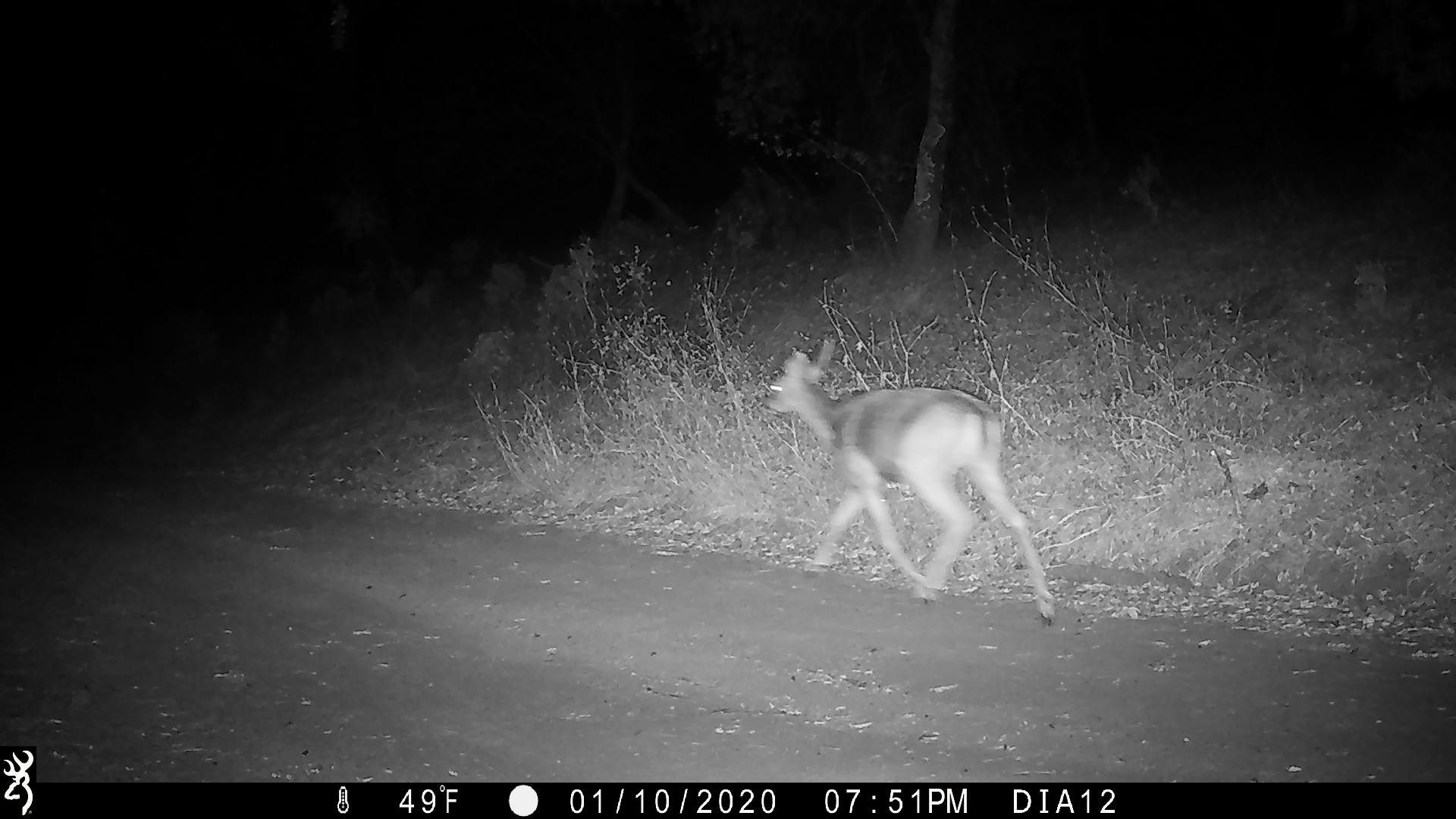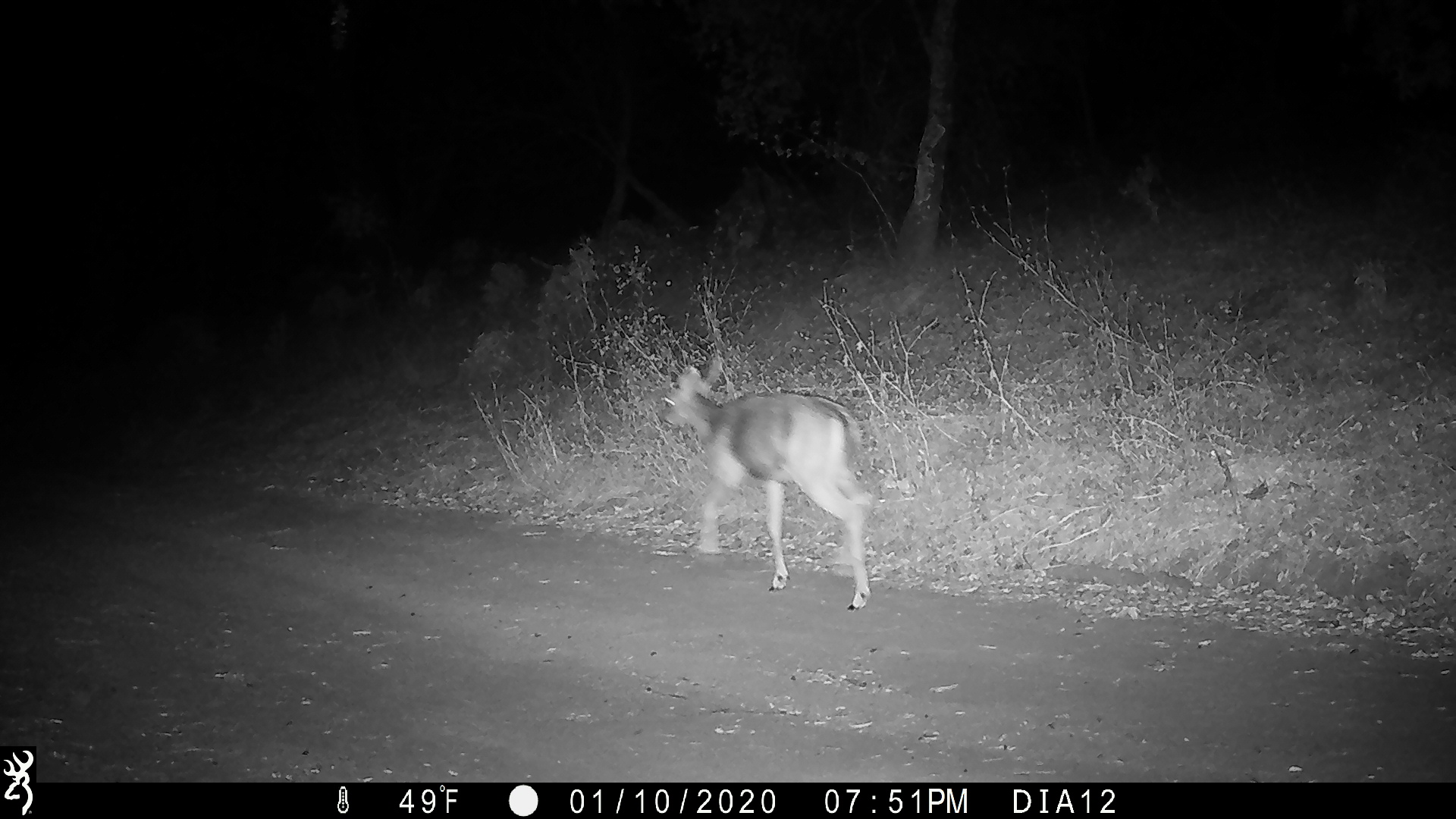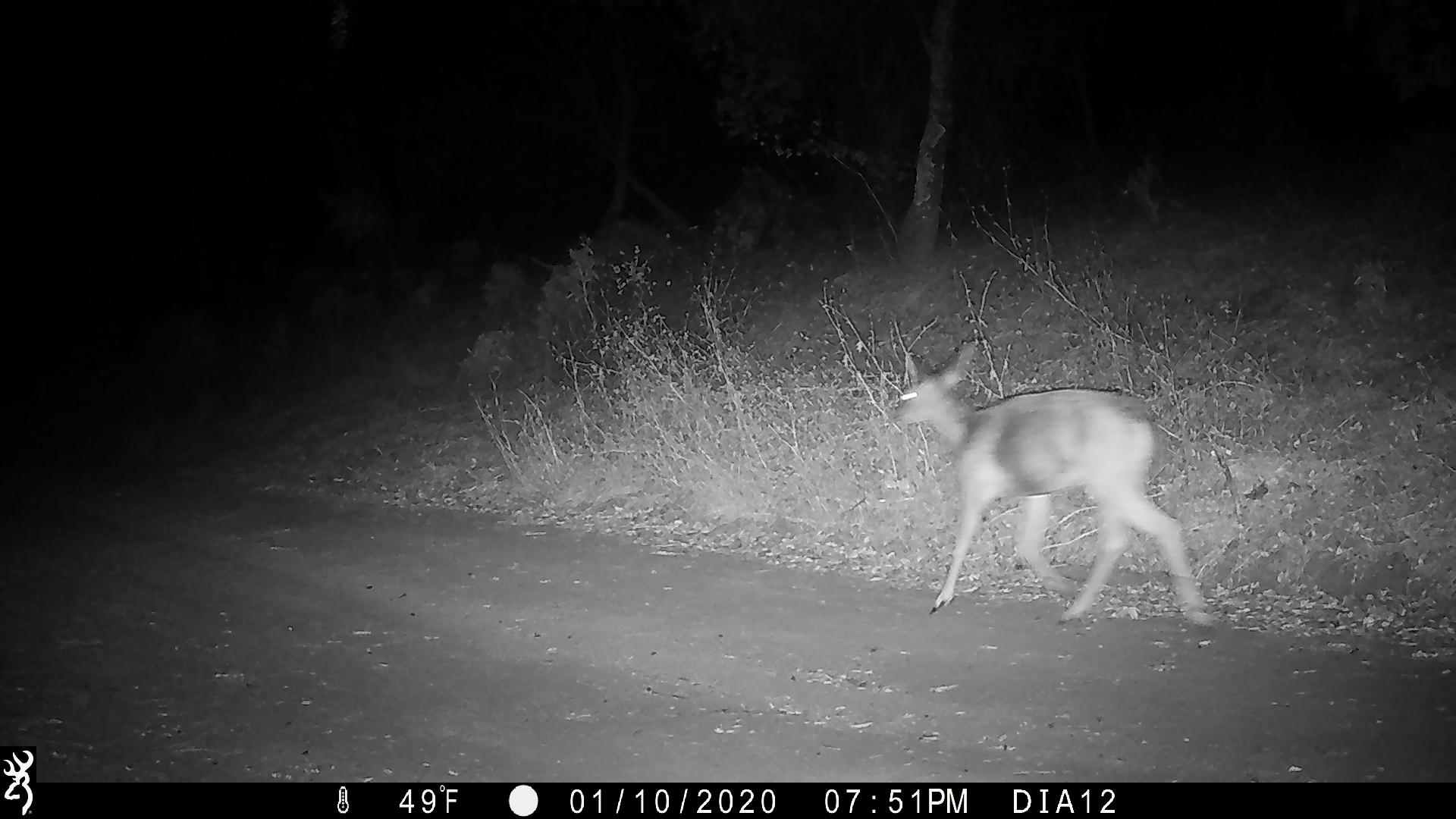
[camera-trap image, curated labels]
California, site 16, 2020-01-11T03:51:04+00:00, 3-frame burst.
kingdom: Animalia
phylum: Chordata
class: Mammalia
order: Artiodactyla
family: Cervidae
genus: Odocoileus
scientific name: Odocoileus hemionus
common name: mule deer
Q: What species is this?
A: Mule deer (Odocoileus hemionus).